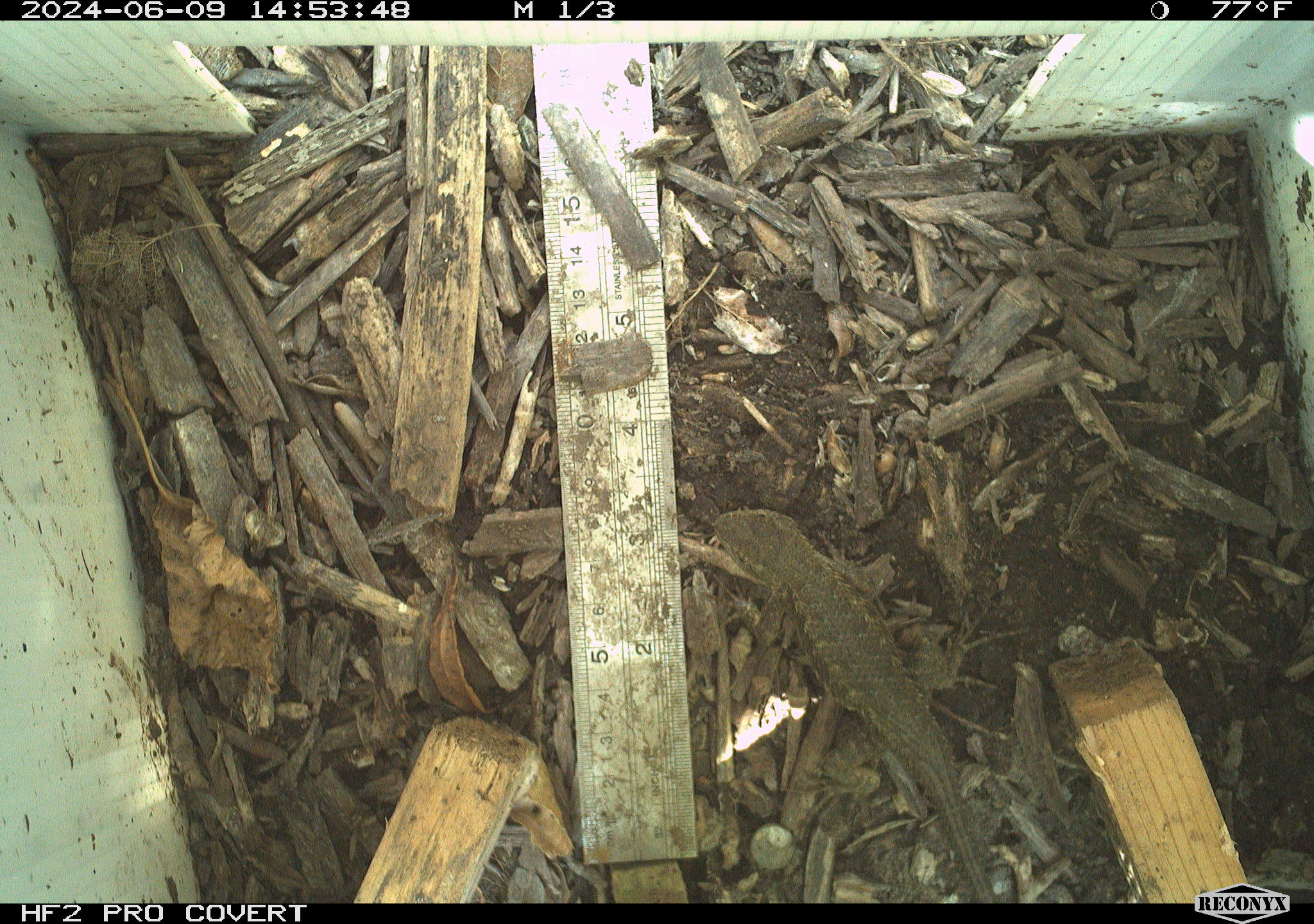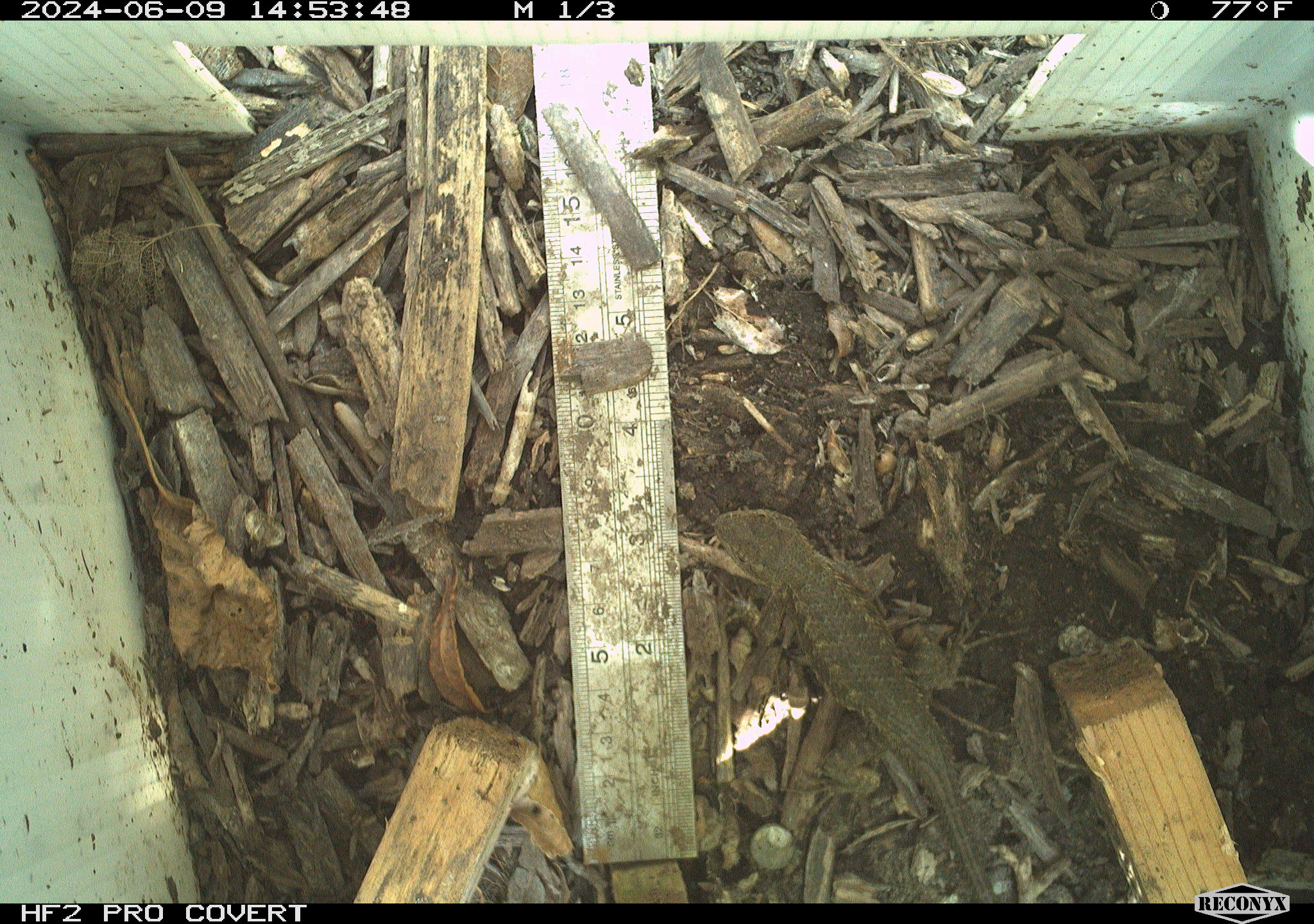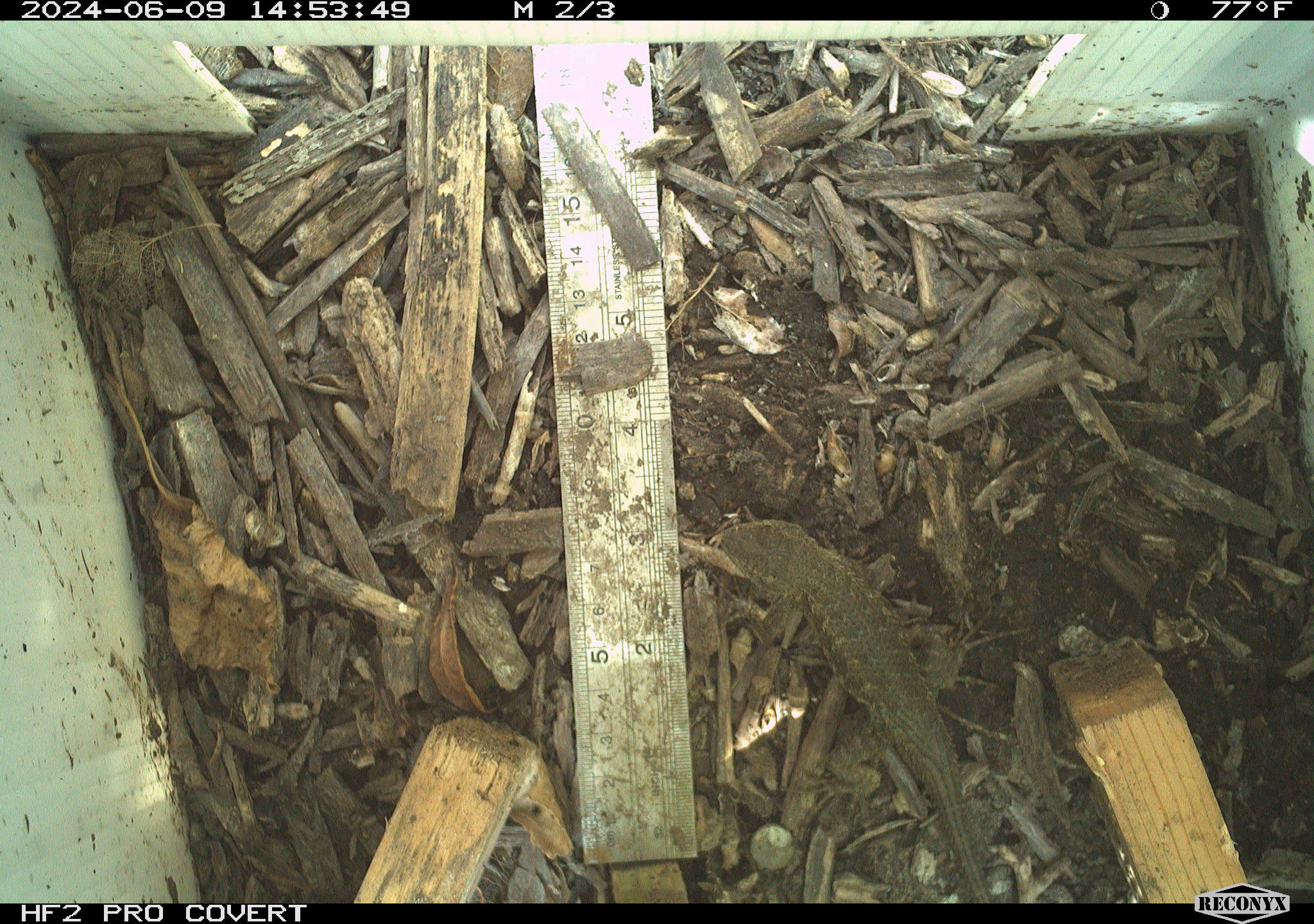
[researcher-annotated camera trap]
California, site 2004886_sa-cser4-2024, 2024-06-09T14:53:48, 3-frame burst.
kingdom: Animalia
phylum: Chordata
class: Reptilia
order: Squamata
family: Phrynosomatidae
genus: Sceloporus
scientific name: Sceloporus occidentalis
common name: western fence lizard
Western fence lizard (Sceloporus occidentalis).